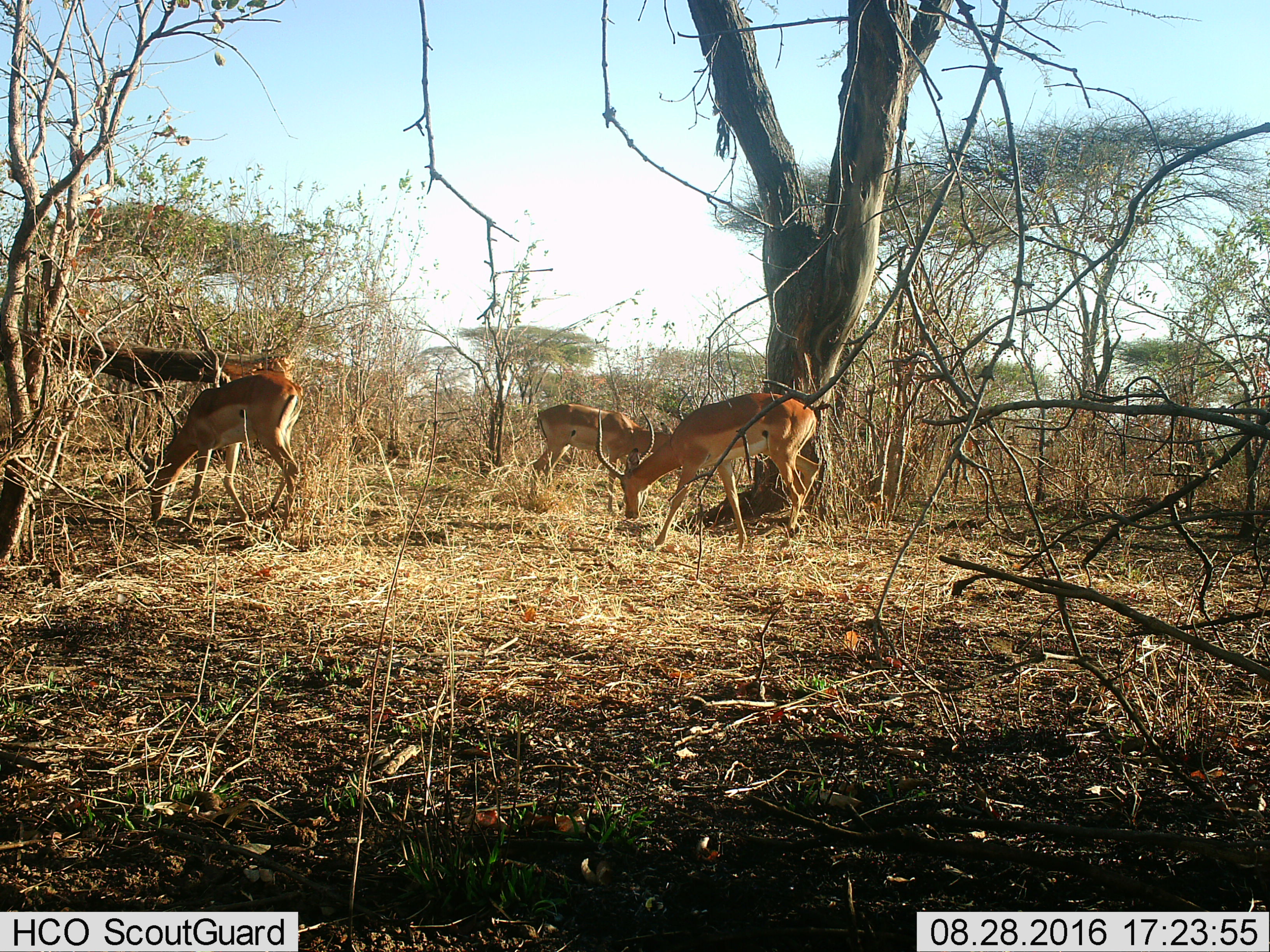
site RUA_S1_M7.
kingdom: Animalia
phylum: Chordata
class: Mammalia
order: Artiodactyla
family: Bovidae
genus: Aepyceros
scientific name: Aepyceros melampus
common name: impala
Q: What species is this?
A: Impala (Aepyceros melampus).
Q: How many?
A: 3.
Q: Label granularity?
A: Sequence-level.